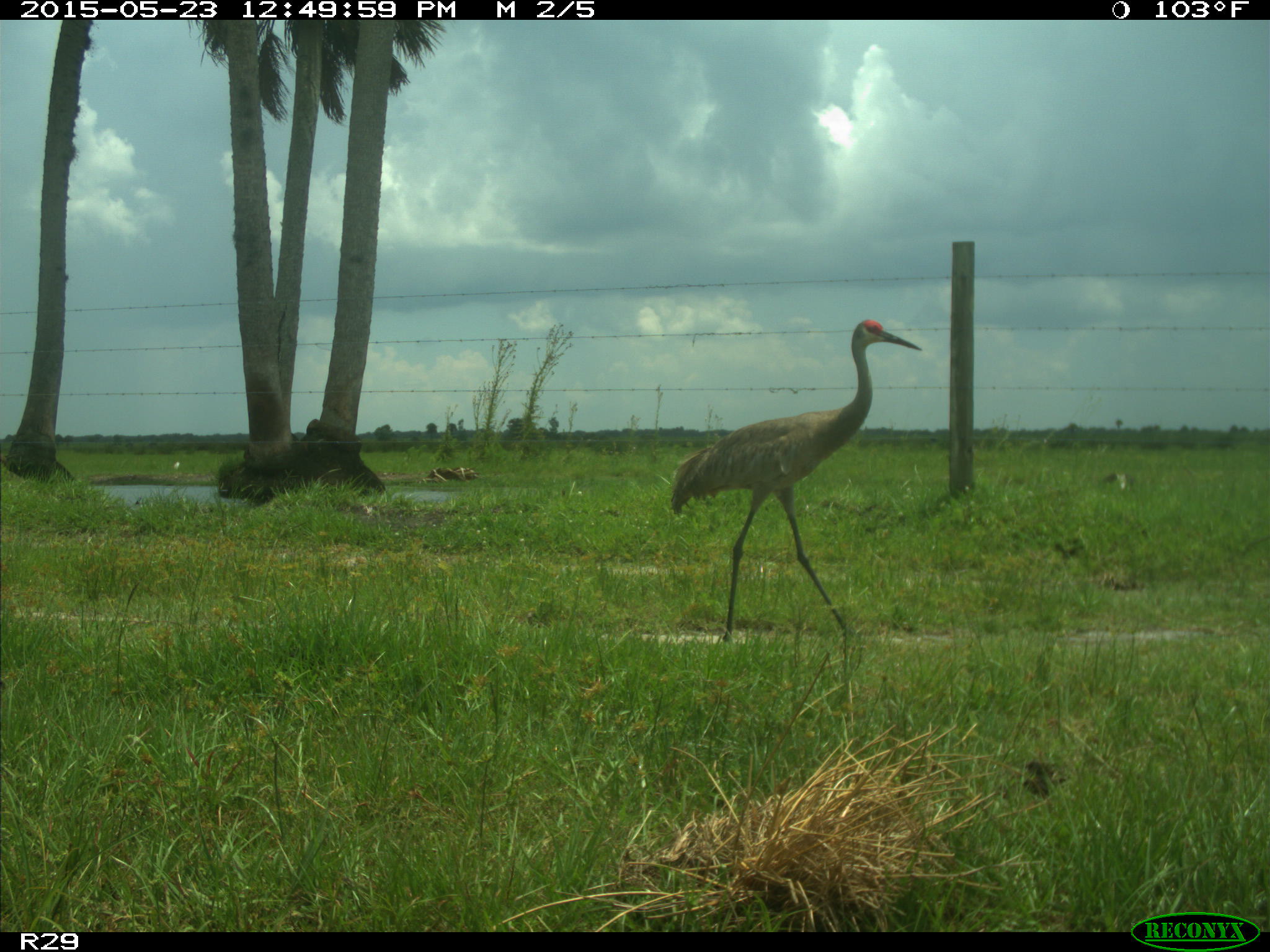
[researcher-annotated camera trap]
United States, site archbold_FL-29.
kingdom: Animalia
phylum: Chordata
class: Aves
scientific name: Aves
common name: birds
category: unidentified bird